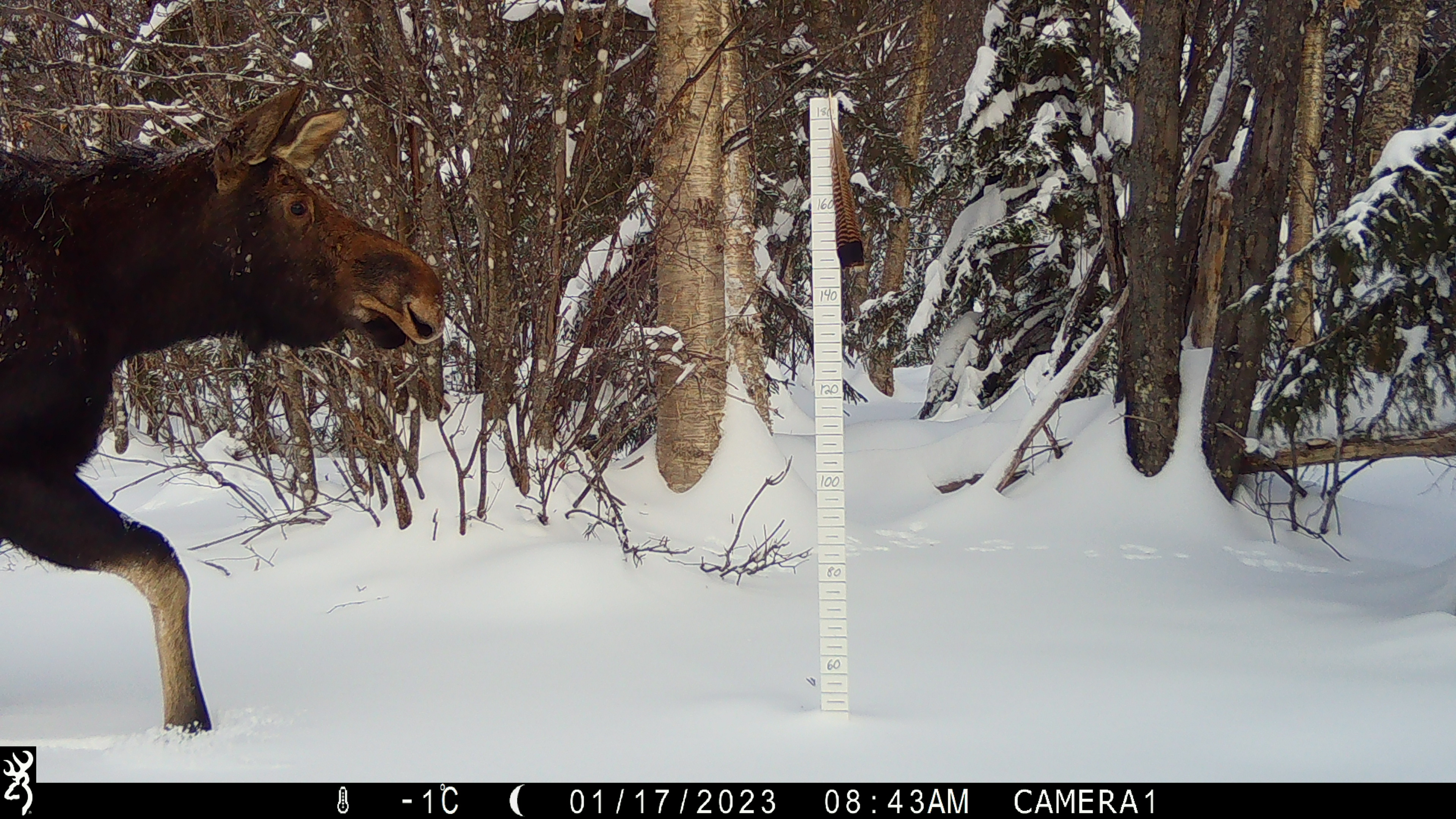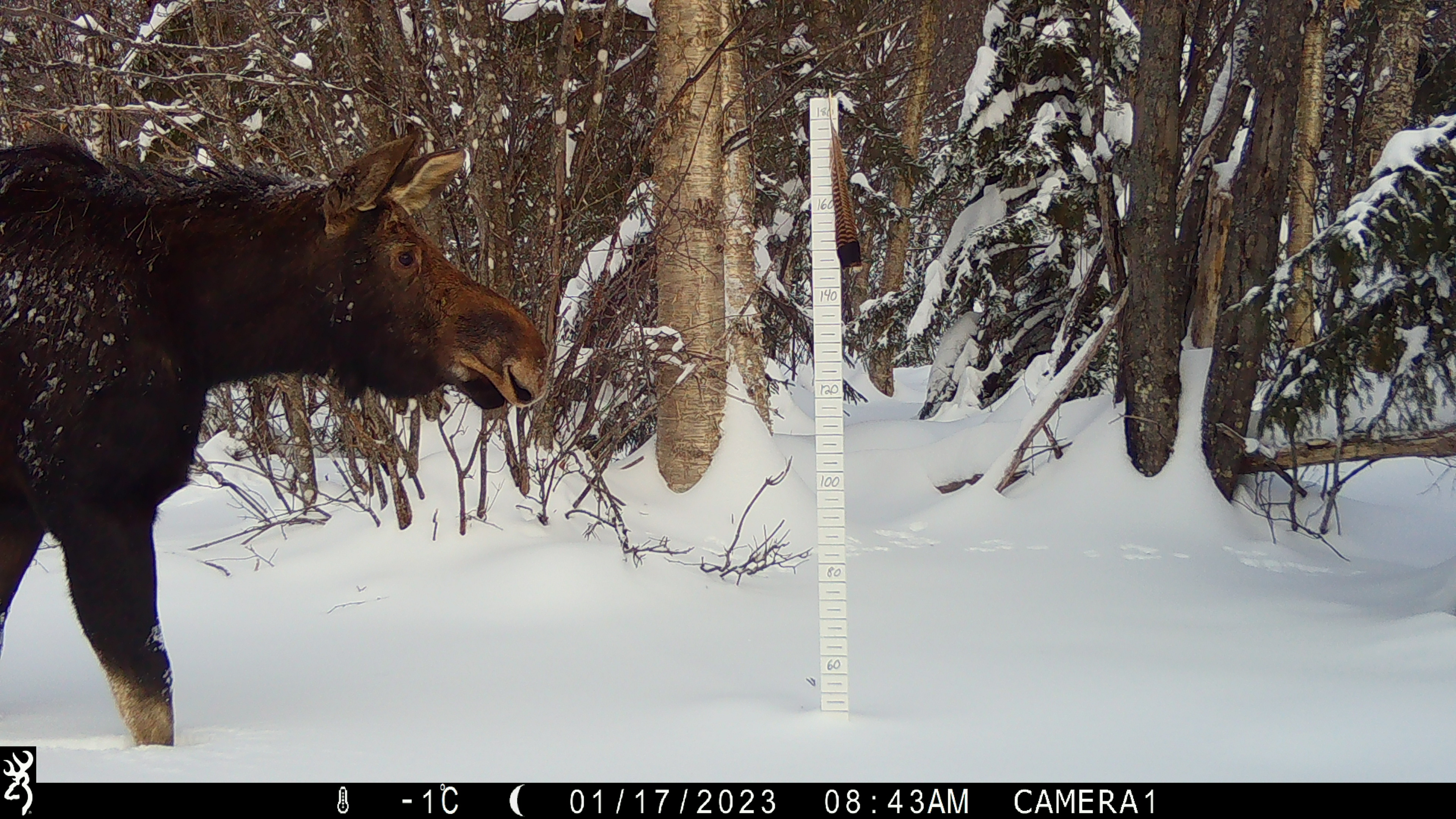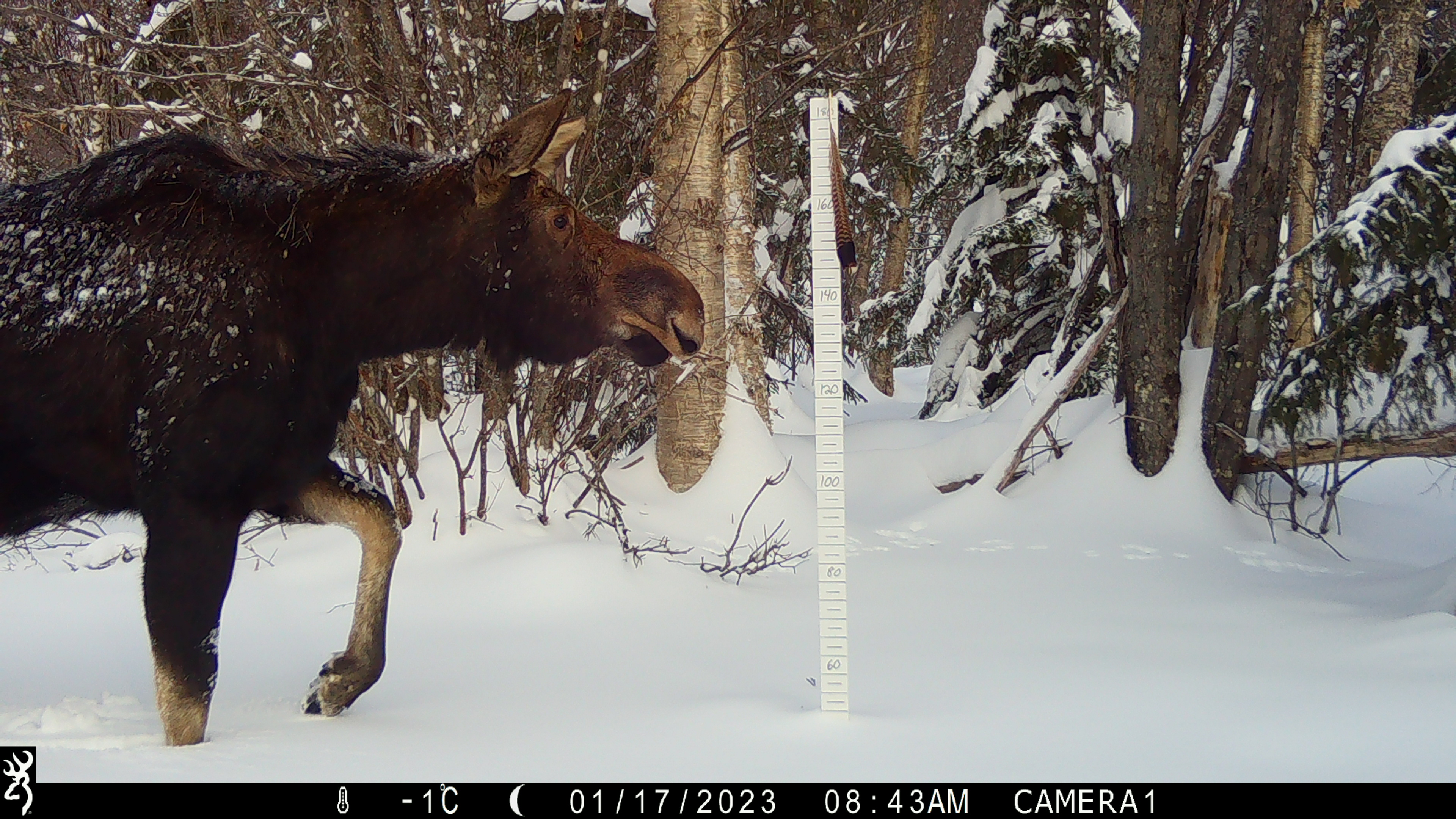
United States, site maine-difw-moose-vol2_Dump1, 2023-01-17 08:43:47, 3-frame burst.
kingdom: Animalia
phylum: Chordata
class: Mammalia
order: Artiodactyla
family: Cervidae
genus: Alces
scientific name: Alces alces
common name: moose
Moose (Alces alces).